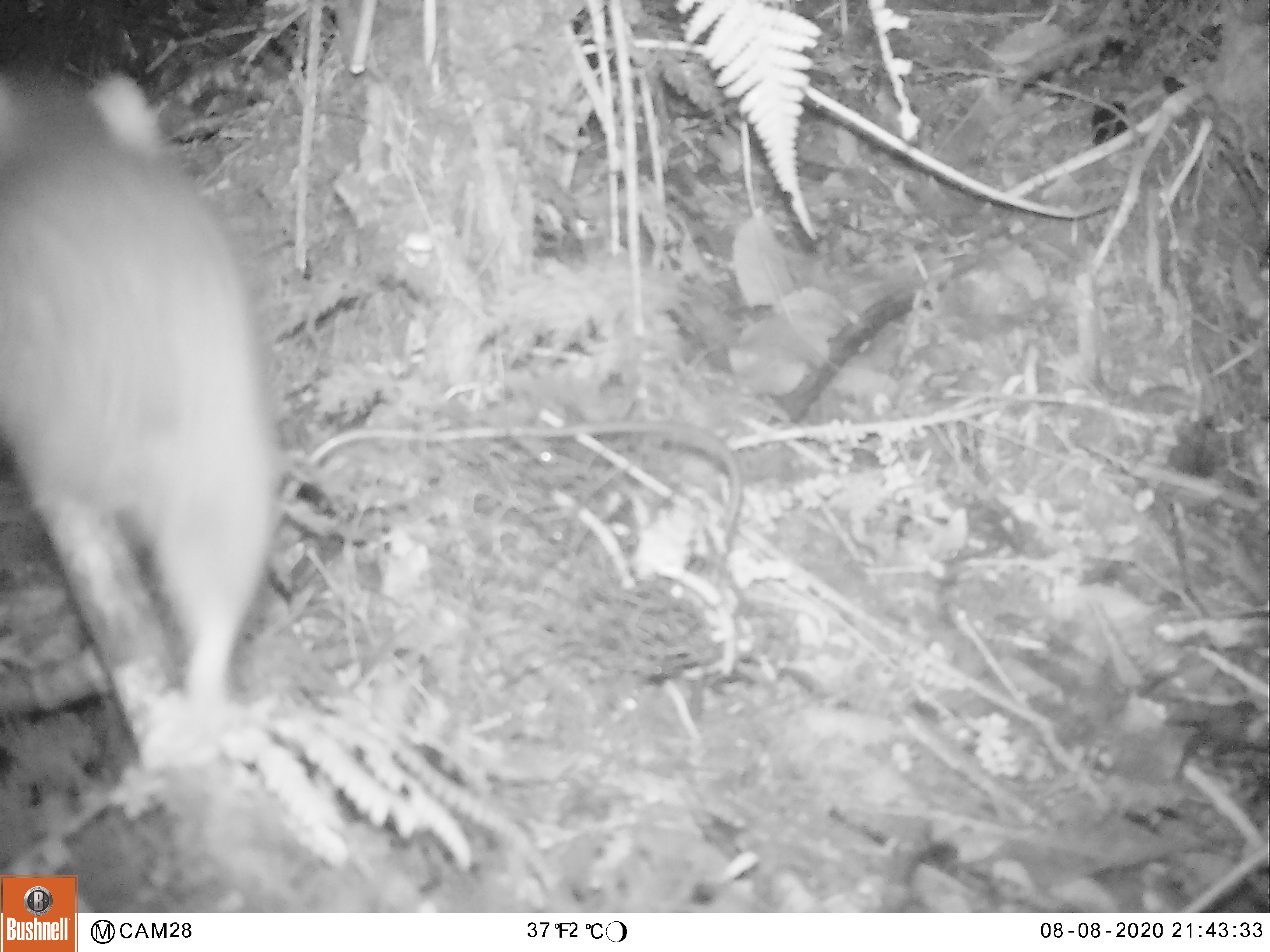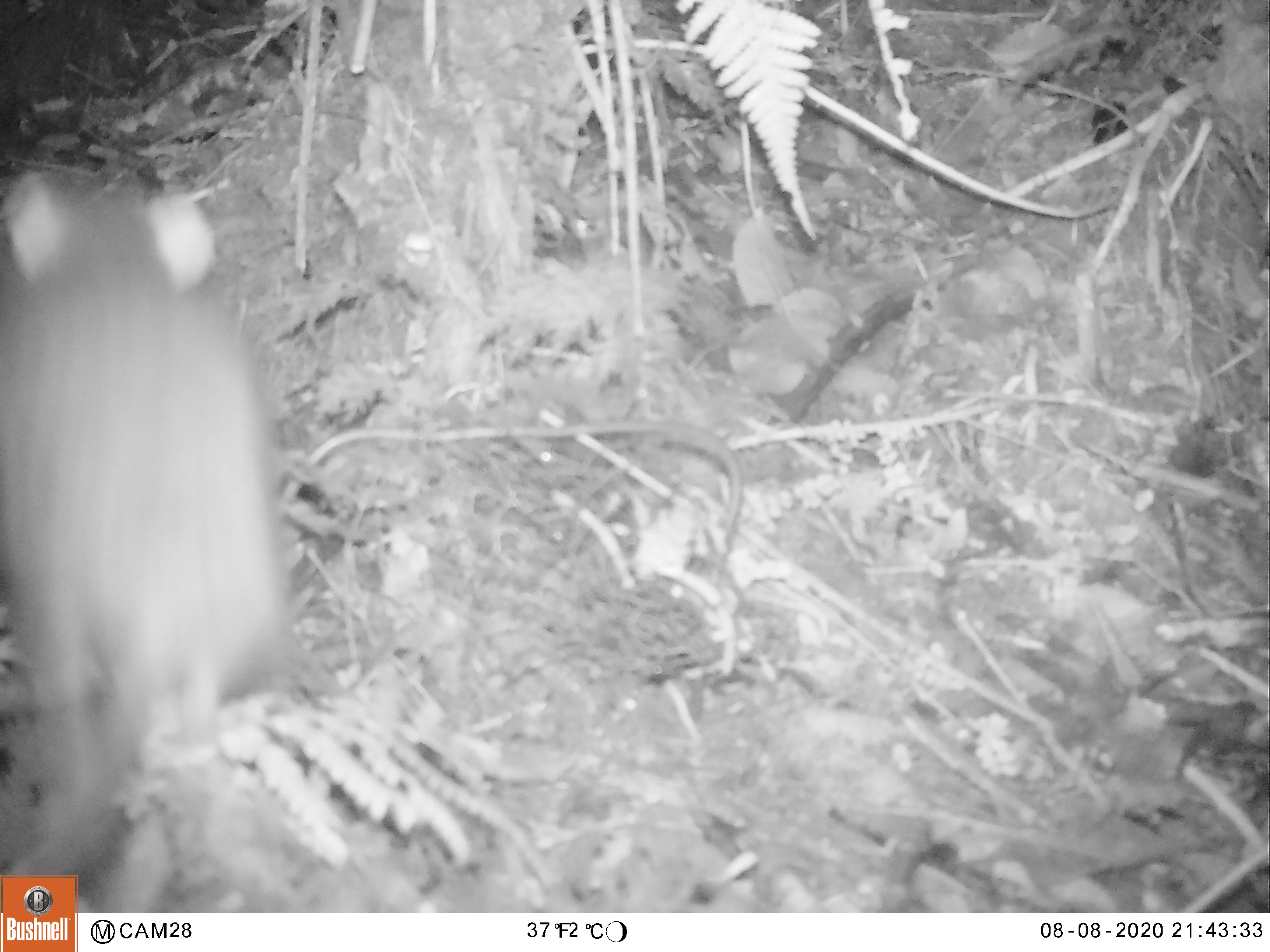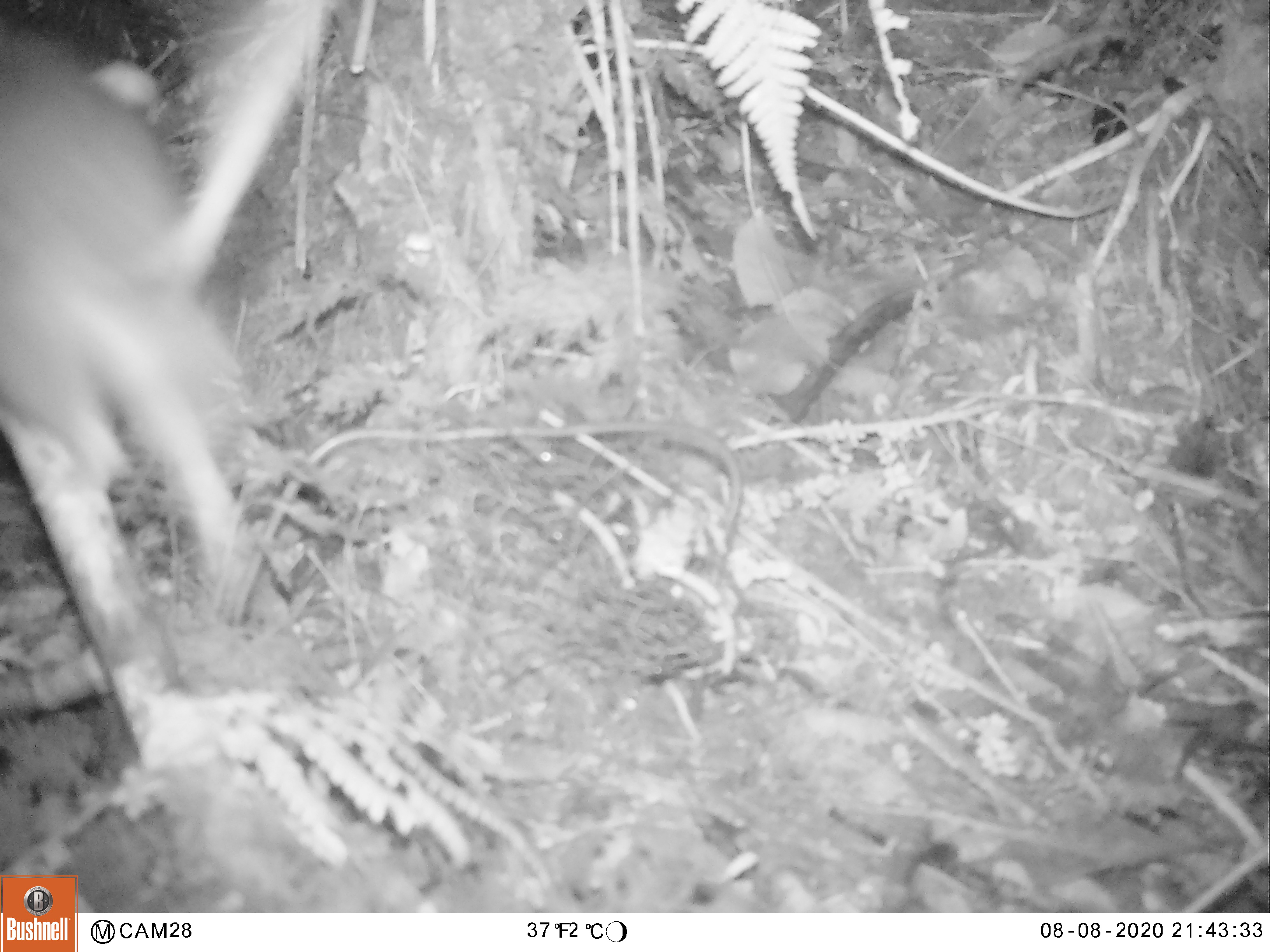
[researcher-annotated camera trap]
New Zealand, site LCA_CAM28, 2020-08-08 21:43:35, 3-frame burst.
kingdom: Animalia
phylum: Chordata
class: Mammalia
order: Rodentia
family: Muridae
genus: Rattus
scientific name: Rattus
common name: rat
Rat (Rattus).